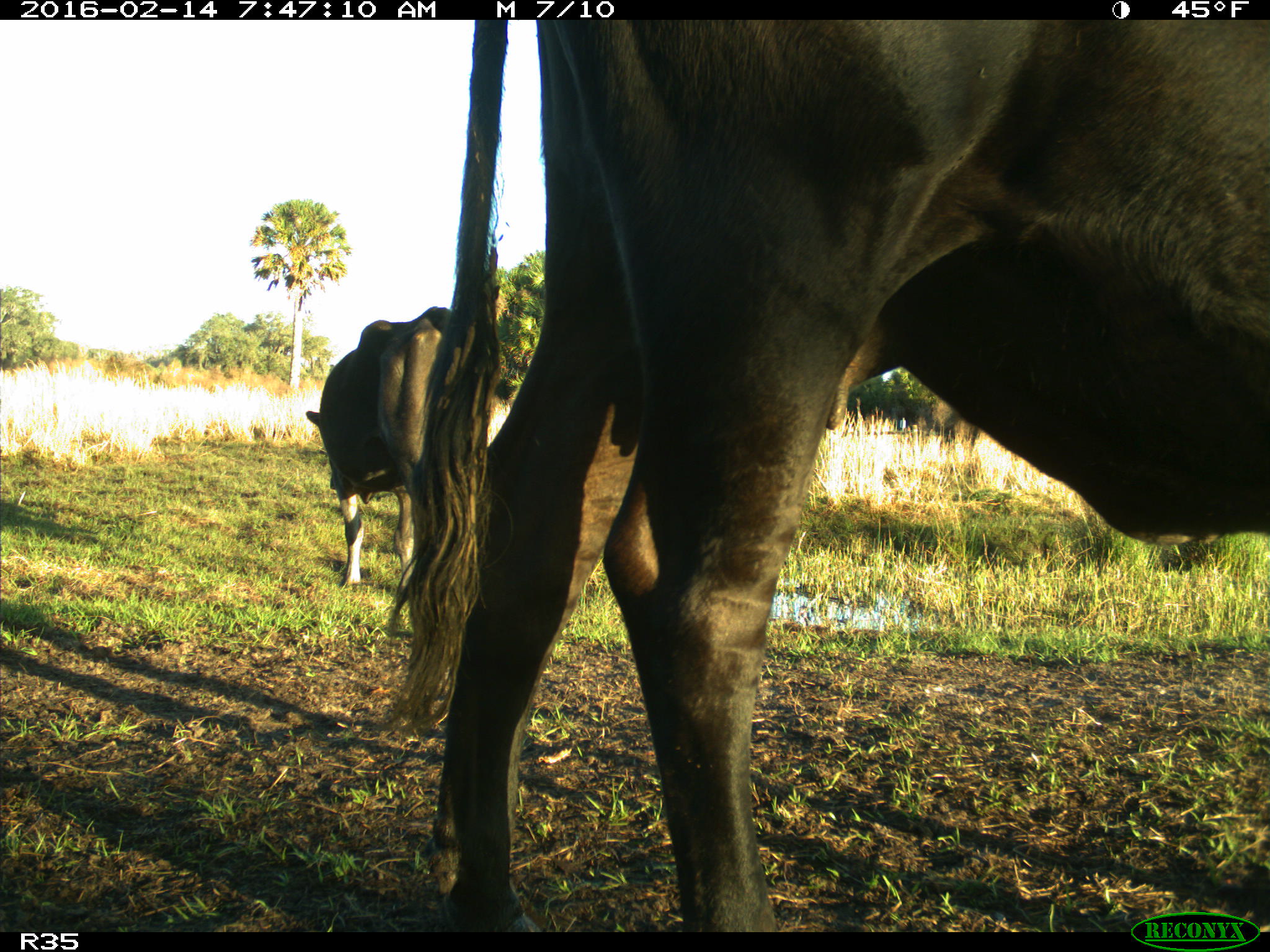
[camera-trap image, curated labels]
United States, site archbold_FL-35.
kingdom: Animalia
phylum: Chordata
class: Mammalia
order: Artiodactyla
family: Bovidae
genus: Bos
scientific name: Bos taurus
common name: domestic cow